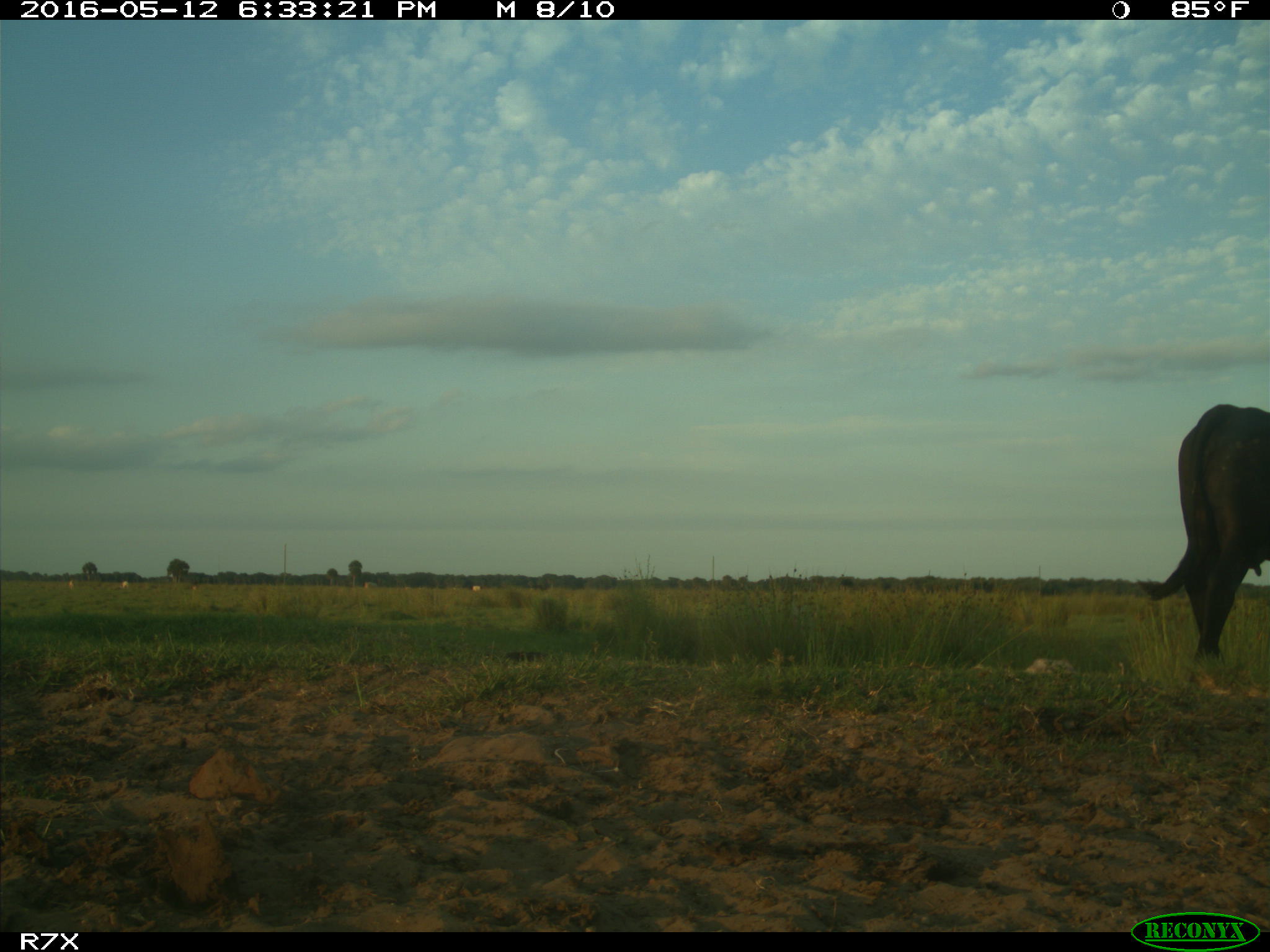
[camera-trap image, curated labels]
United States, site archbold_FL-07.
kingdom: Animalia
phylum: Chordata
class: Mammalia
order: Artiodactyla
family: Bovidae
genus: Bos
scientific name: Bos taurus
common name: domestic cow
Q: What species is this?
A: Bos taurus (domestic cow).